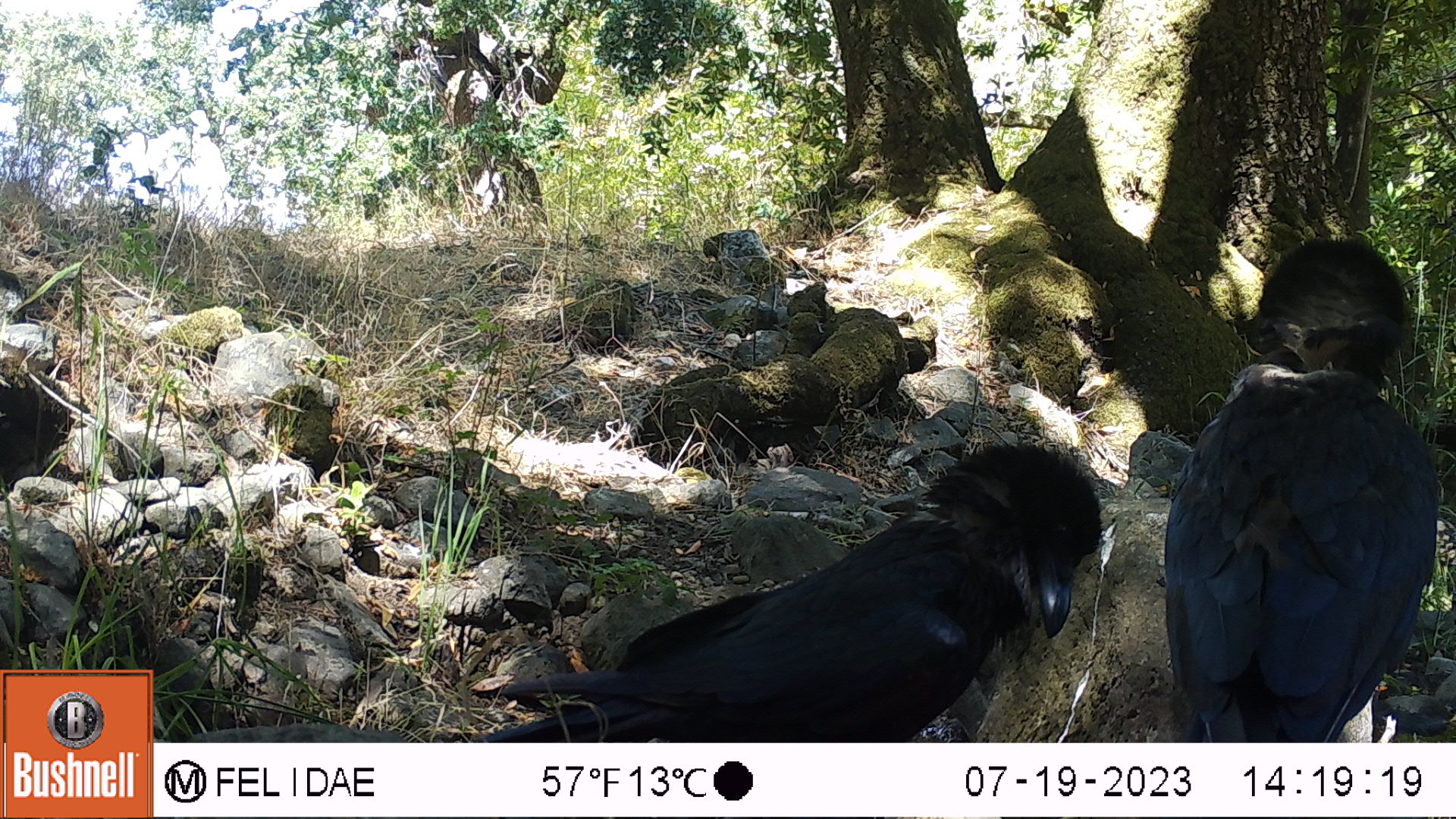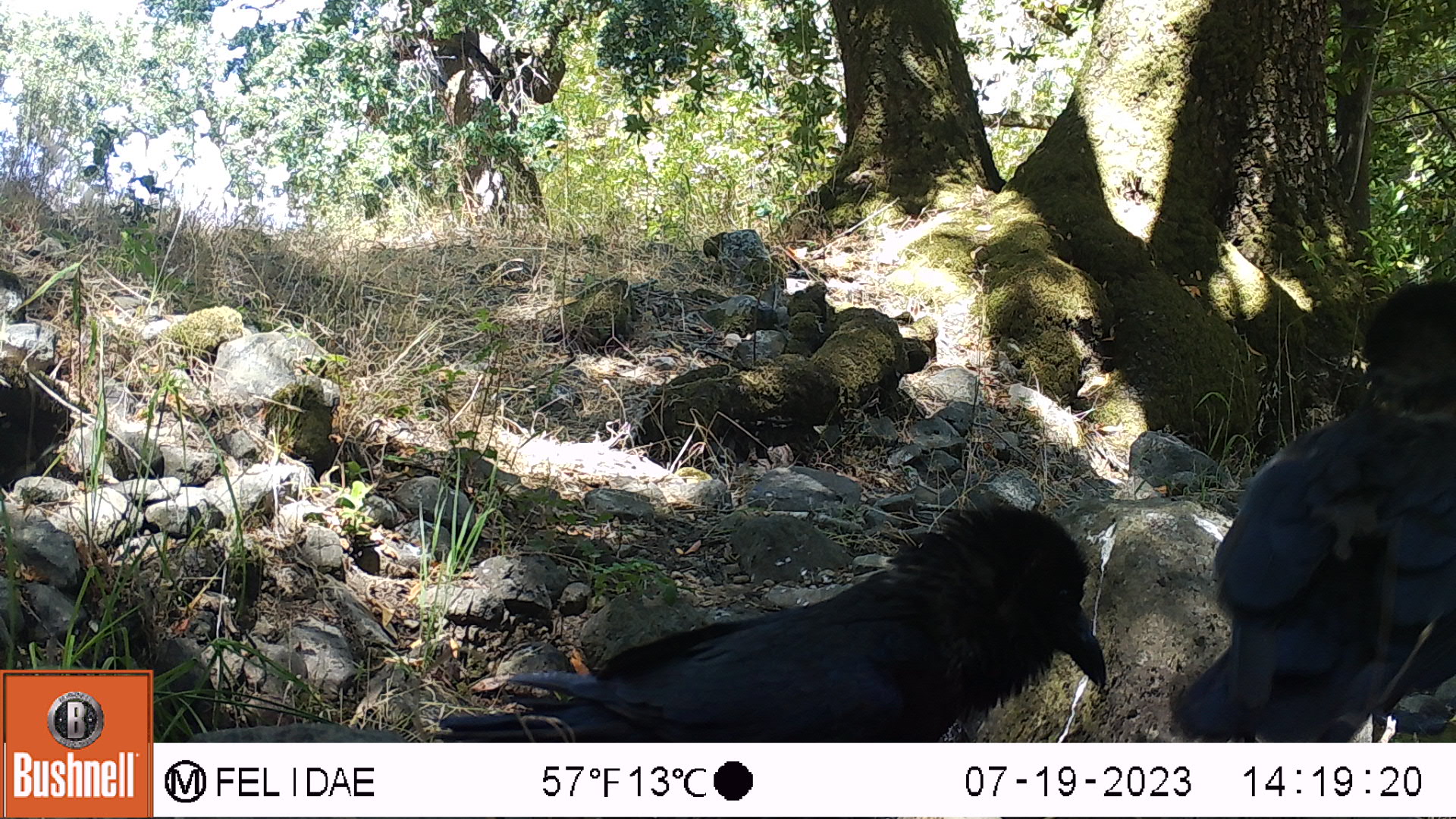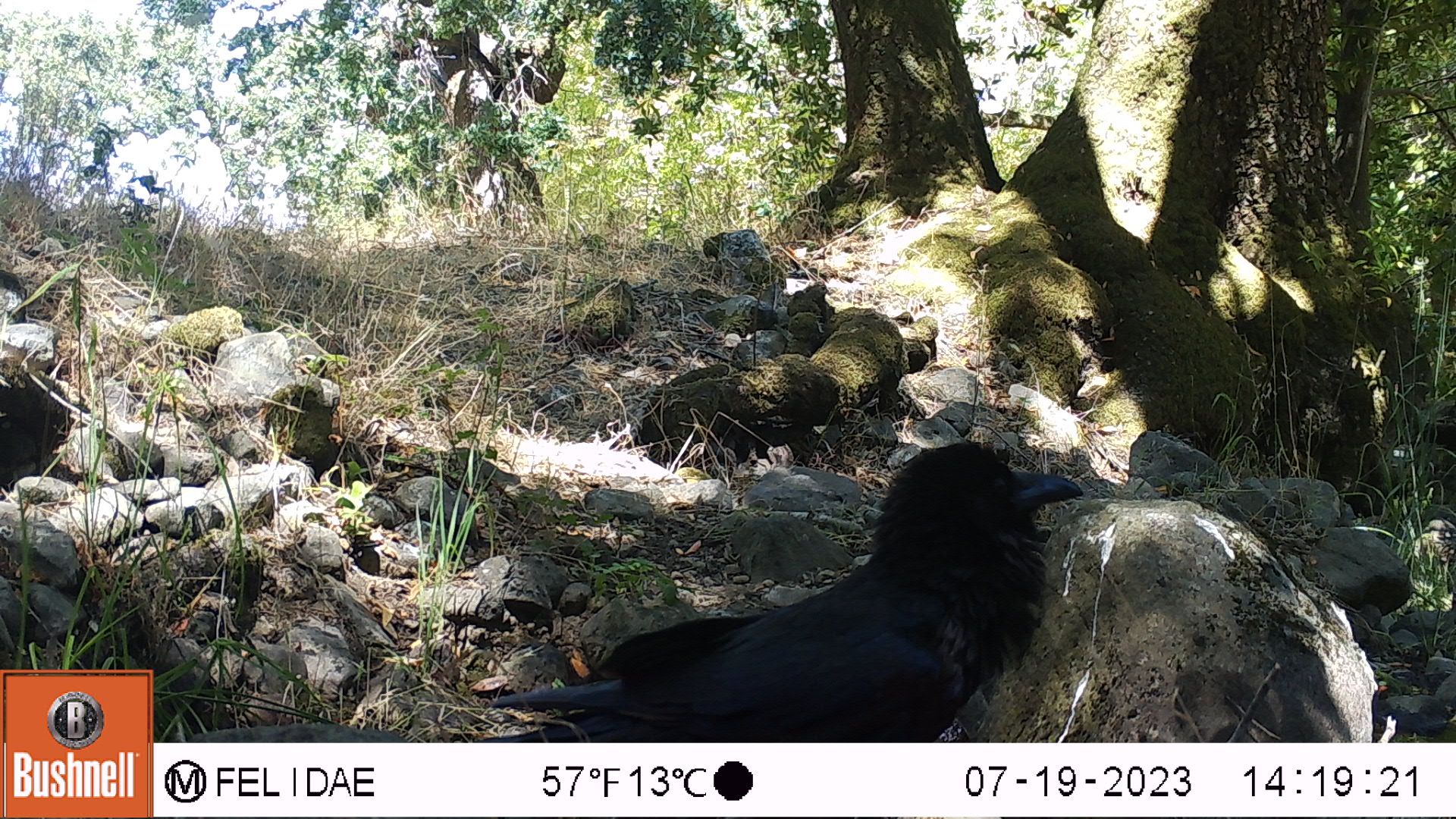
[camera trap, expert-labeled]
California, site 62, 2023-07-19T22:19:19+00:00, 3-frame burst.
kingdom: Animalia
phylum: Chordata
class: Aves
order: Passeriformes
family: Corvidae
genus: Corvus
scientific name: Corvus brachyrhynchos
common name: american crow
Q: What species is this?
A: American crow (Corvus brachyrhynchos).